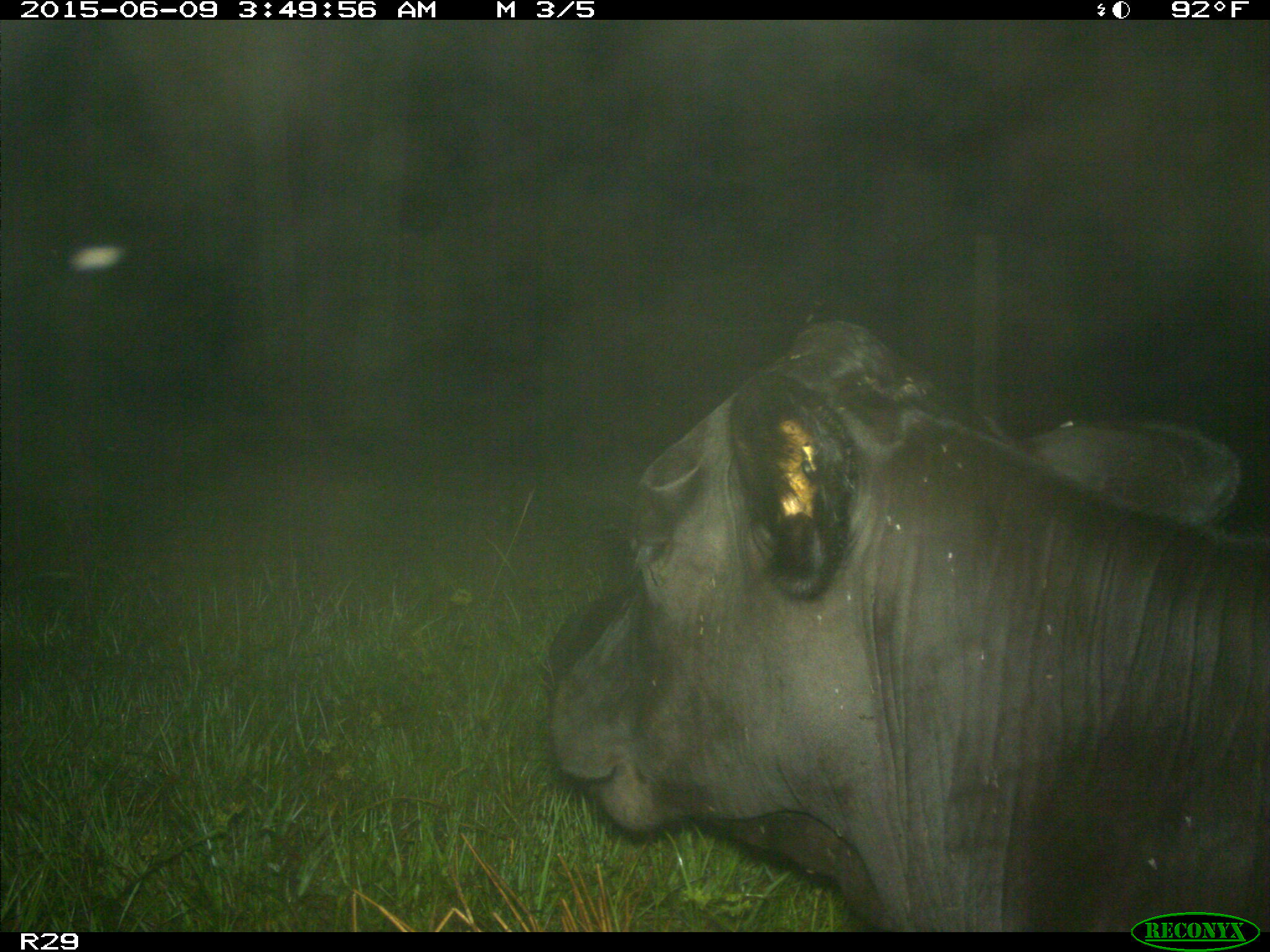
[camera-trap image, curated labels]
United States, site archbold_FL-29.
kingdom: Animalia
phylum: Chordata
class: Mammalia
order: Artiodactyla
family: Bovidae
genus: Bos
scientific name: Bos taurus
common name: domestic cow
Bos taurus (domestic cow).